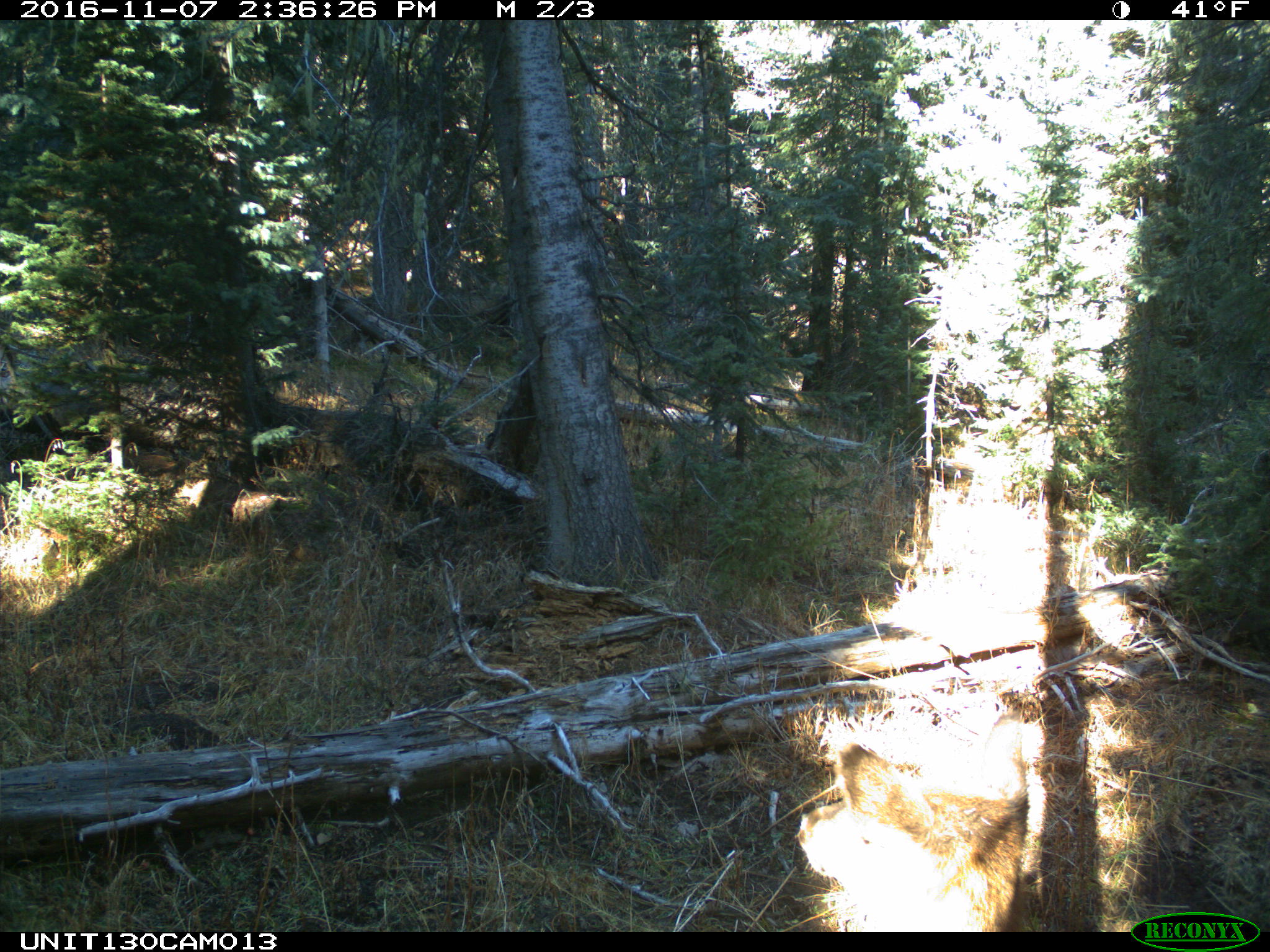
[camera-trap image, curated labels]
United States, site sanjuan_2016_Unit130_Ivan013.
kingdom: Animalia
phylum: Chordata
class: Mammalia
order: Artiodactyla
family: Cervidae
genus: Cervus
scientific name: Cervus elaphus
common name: red deer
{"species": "Cervus elaphus (red deer)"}